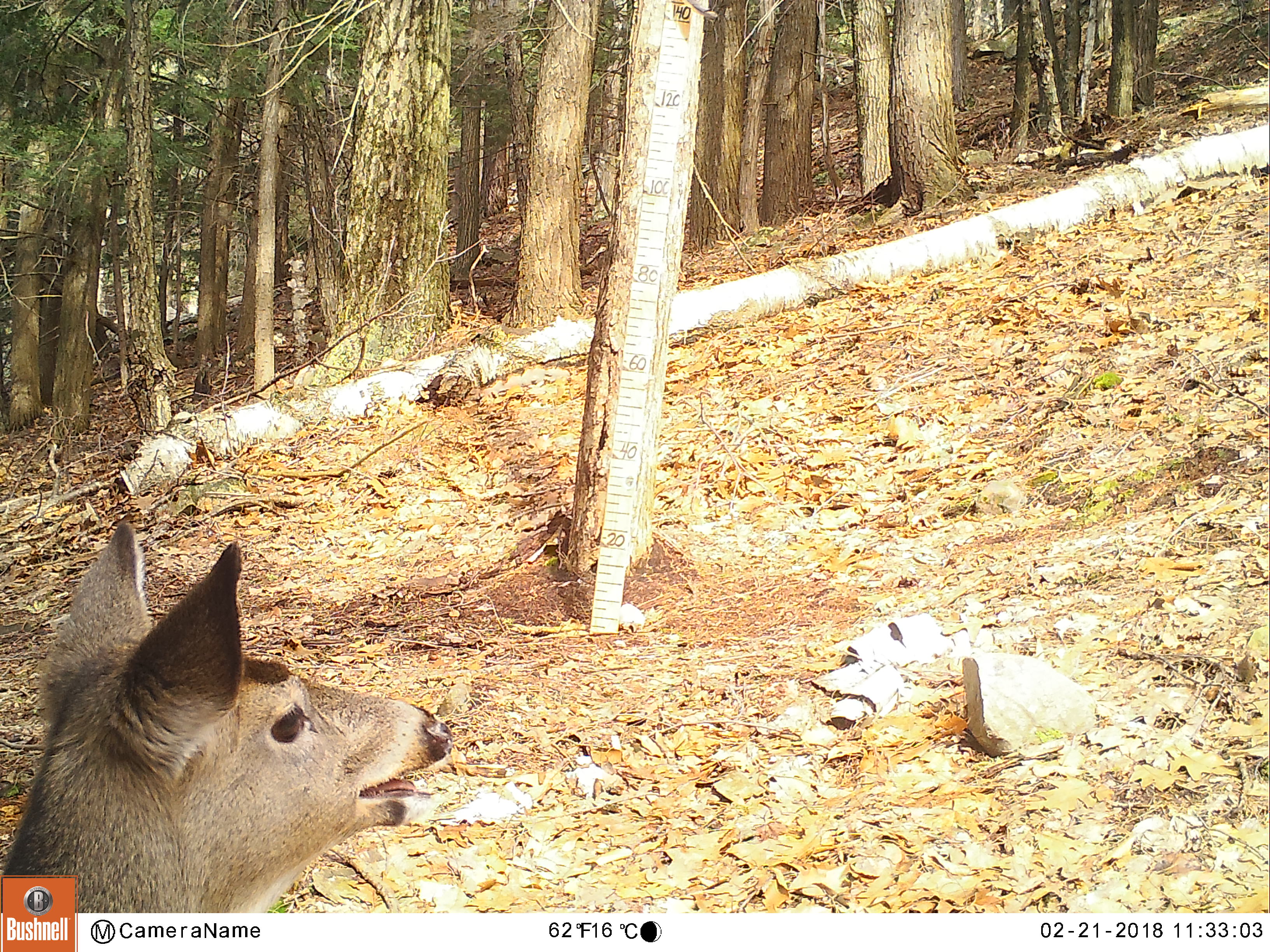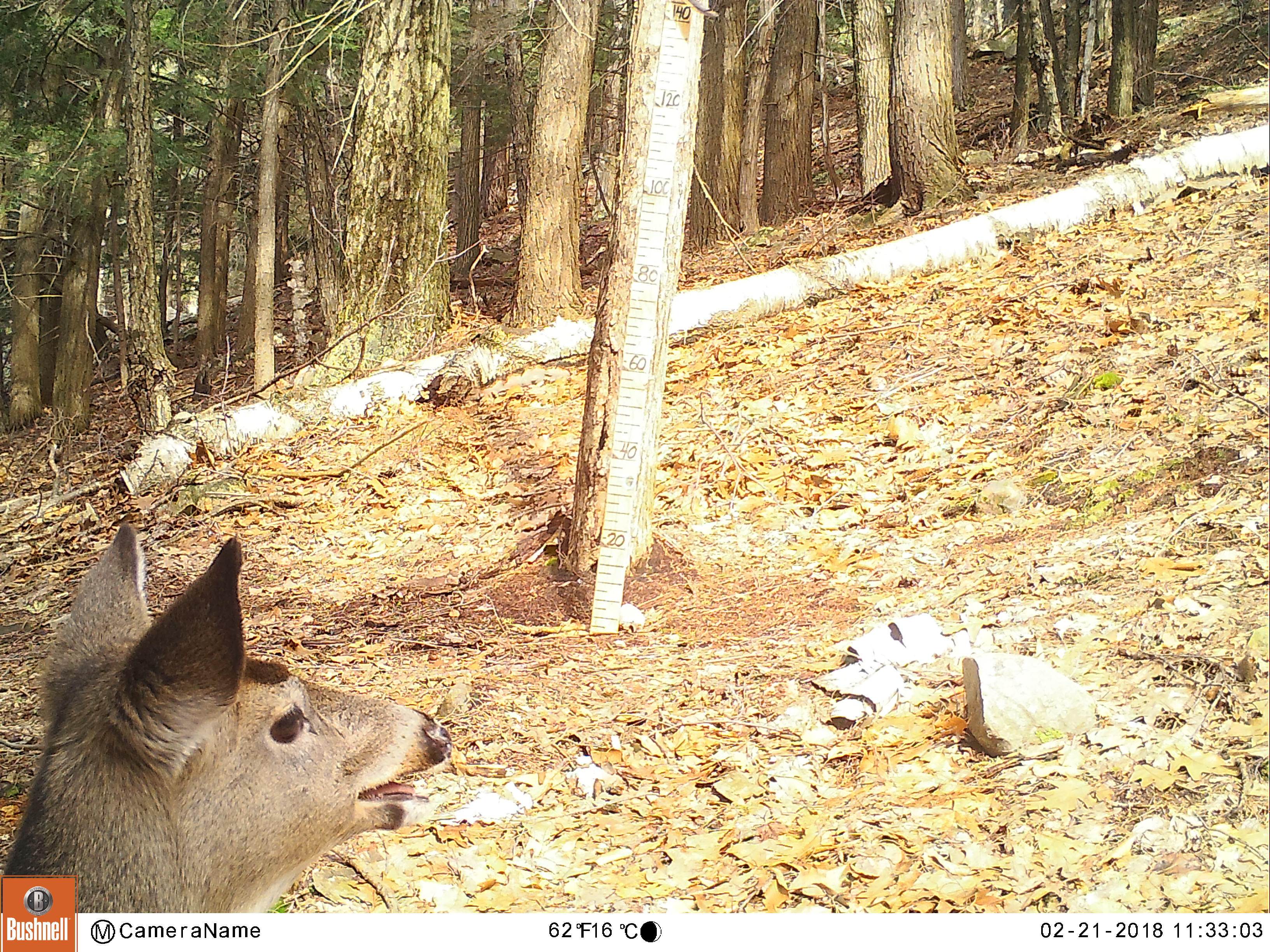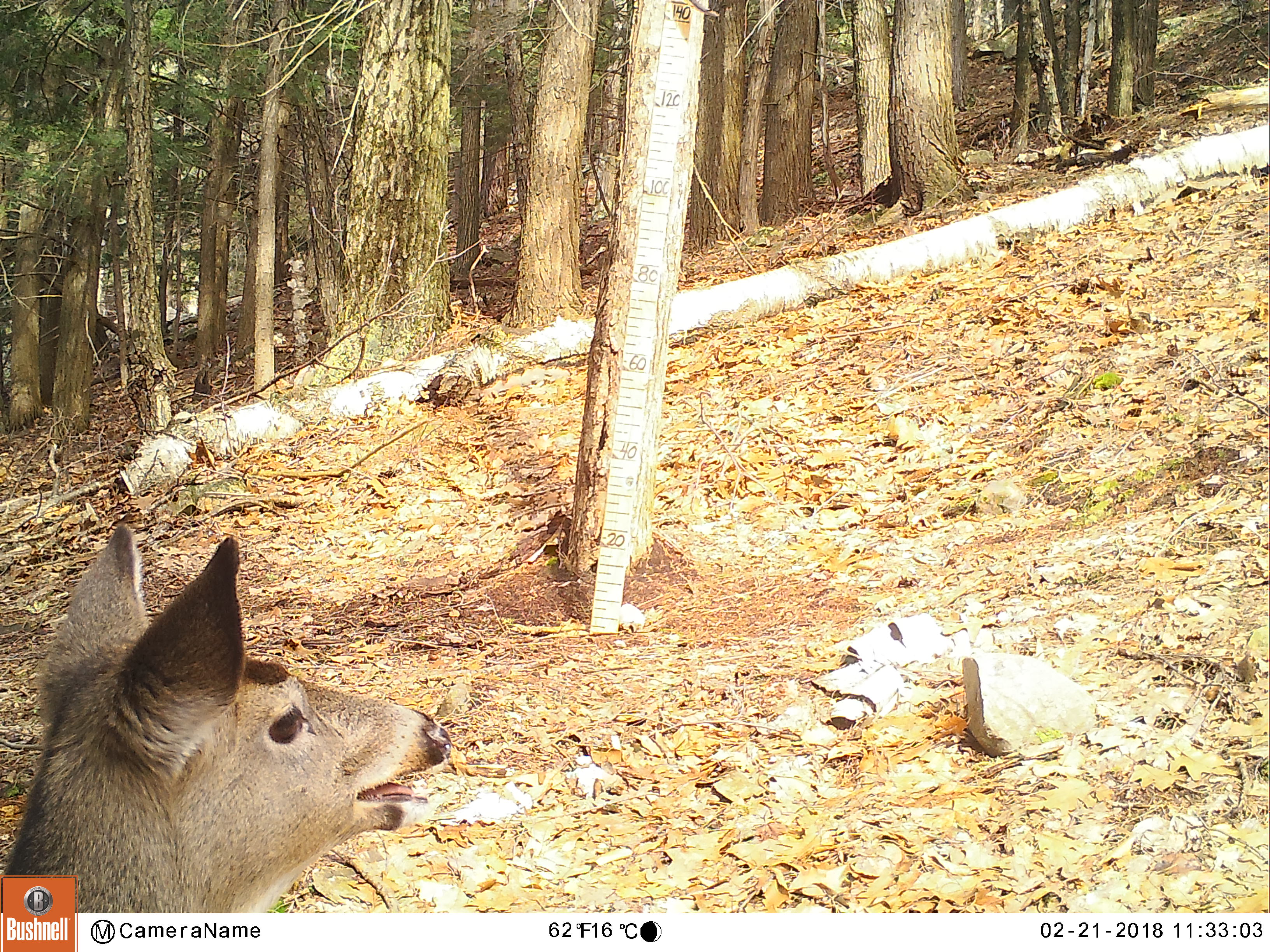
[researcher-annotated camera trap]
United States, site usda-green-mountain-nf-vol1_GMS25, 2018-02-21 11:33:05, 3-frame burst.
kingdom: Animalia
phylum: Chordata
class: Mammalia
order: Artiodactyla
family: Cervidae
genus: Odocoileus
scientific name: Odocoileus virginianus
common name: white-tailed deer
White-tailed deer (Odocoileus virginianus).